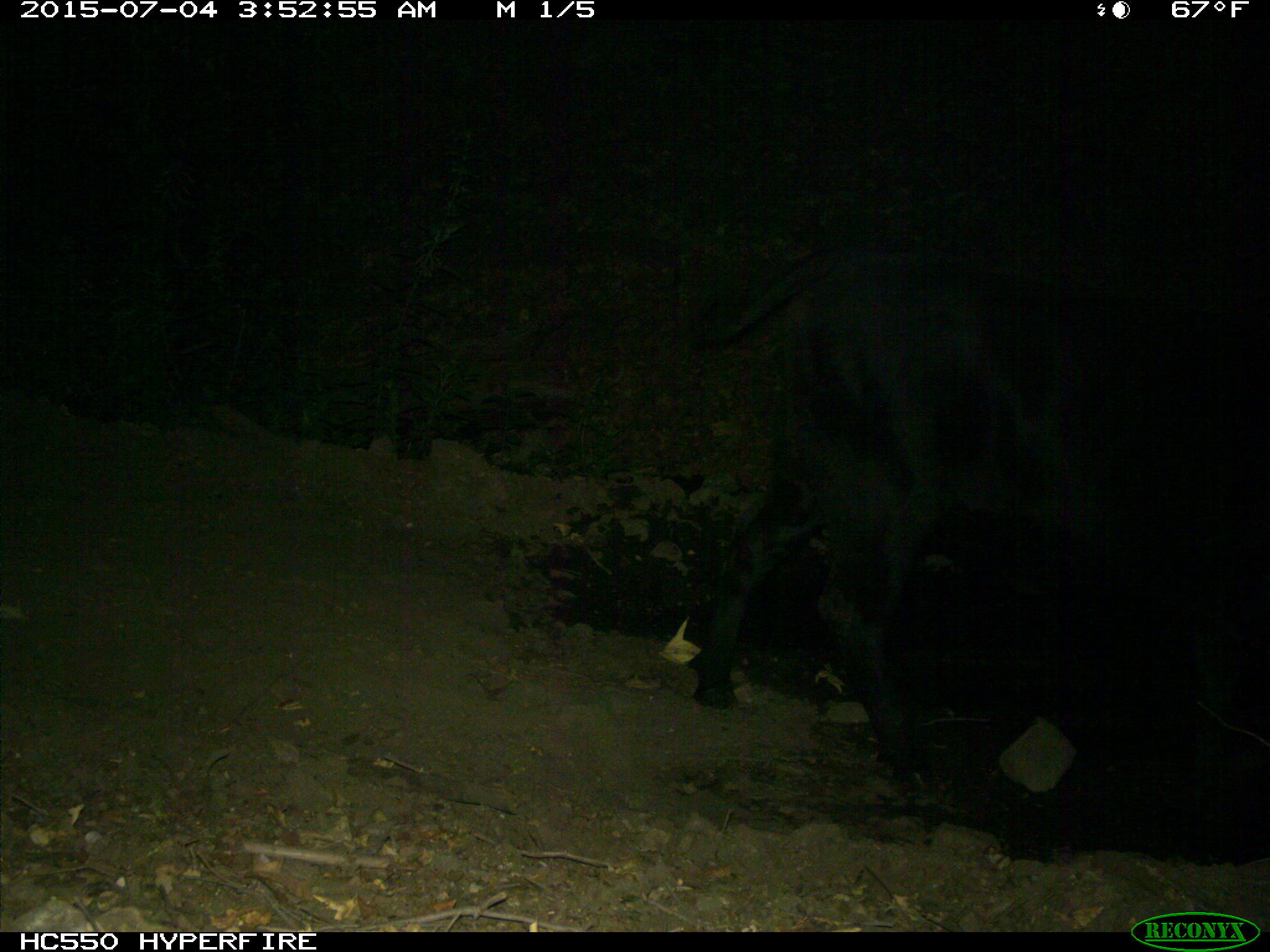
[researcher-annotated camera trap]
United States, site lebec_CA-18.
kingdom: Animalia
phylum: Chordata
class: Mammalia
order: Artiodactyla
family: Bovidae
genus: Bos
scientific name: Bos taurus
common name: domestic cow